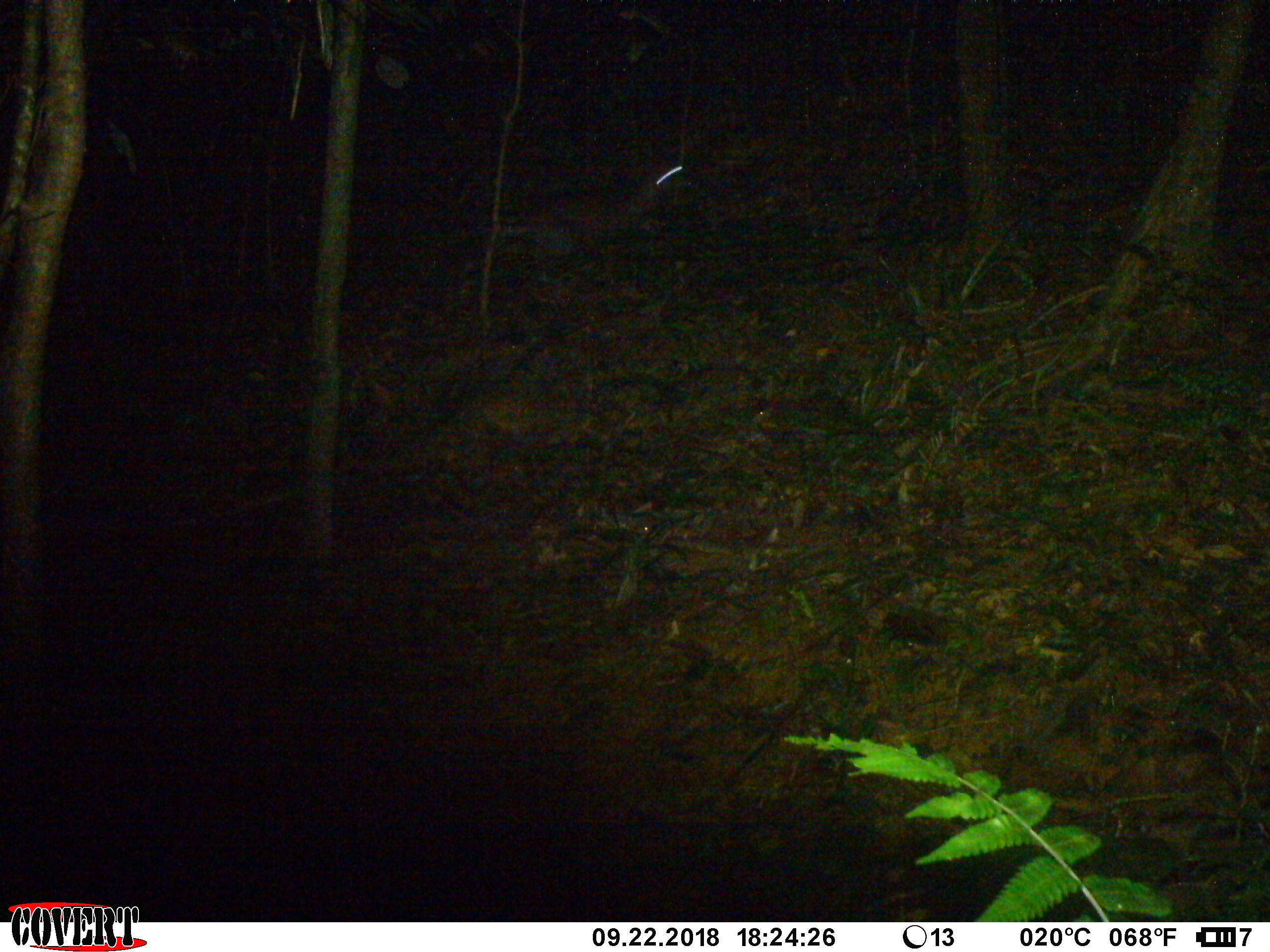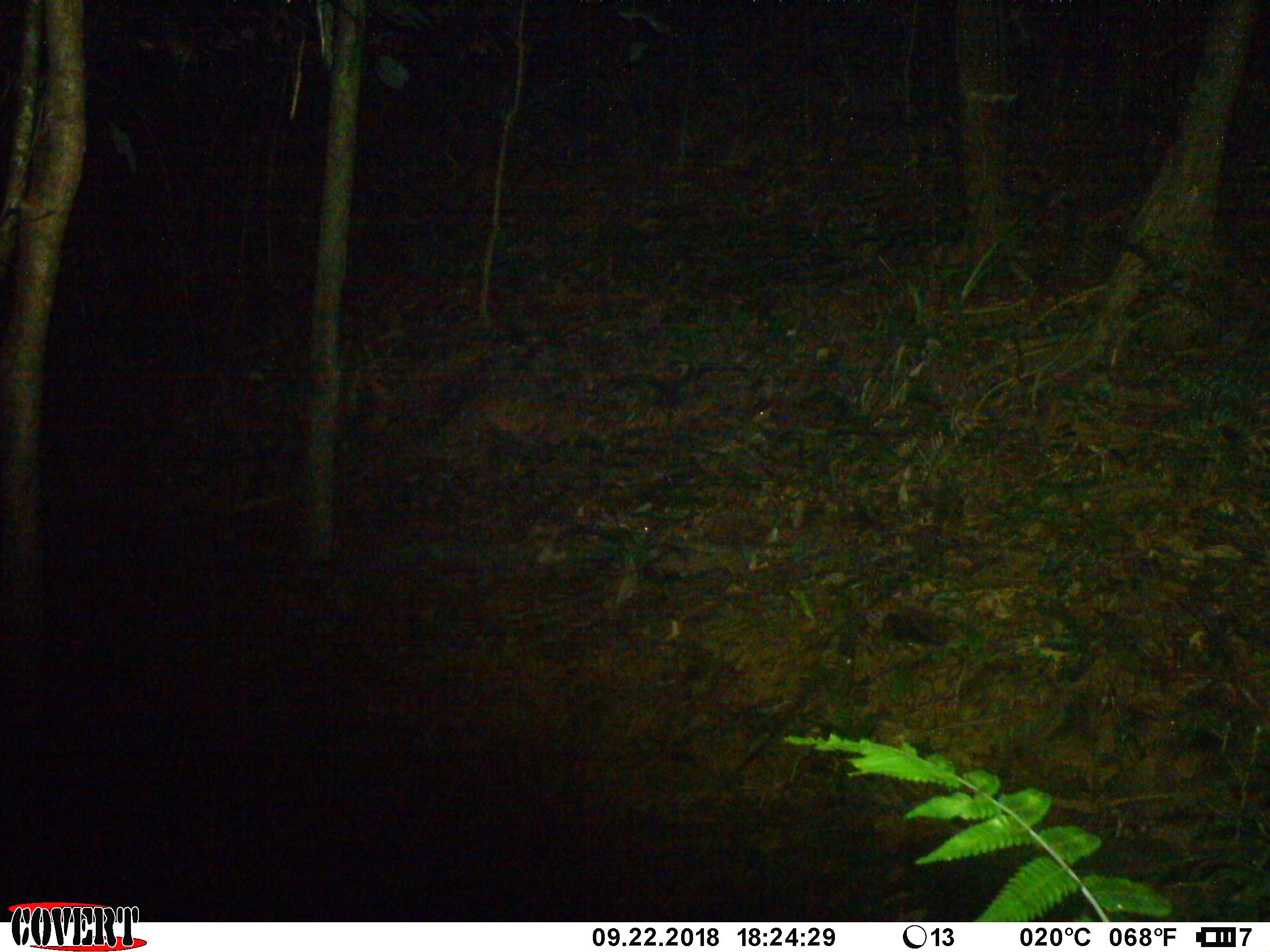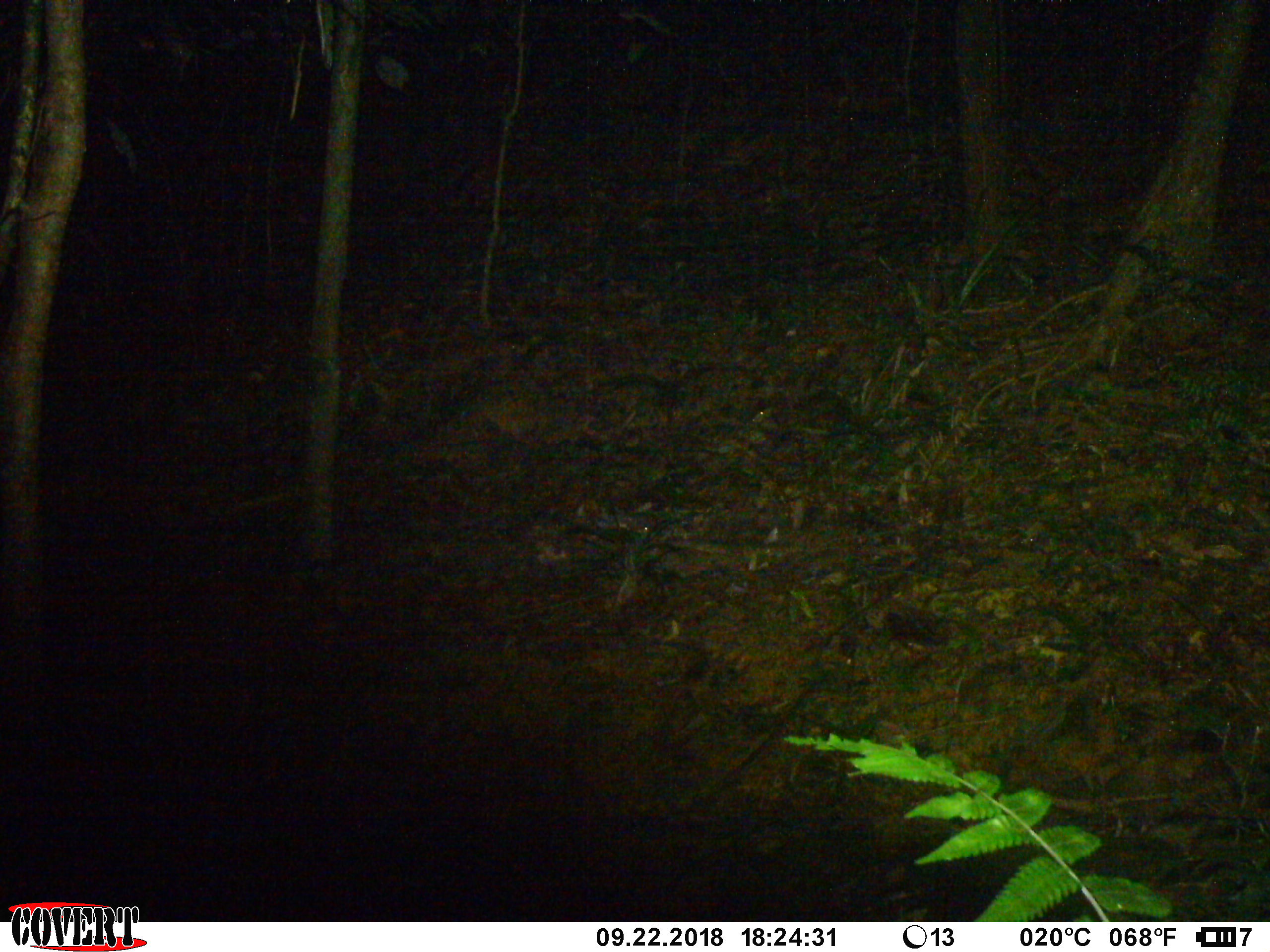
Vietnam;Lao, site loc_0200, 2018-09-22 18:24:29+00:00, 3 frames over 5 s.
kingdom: Animalia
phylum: Chordata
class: Mammalia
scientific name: Mammalia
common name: mammal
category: unidentified small mammal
Unidentified small mammal (mammal) (Mammalia). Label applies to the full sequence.